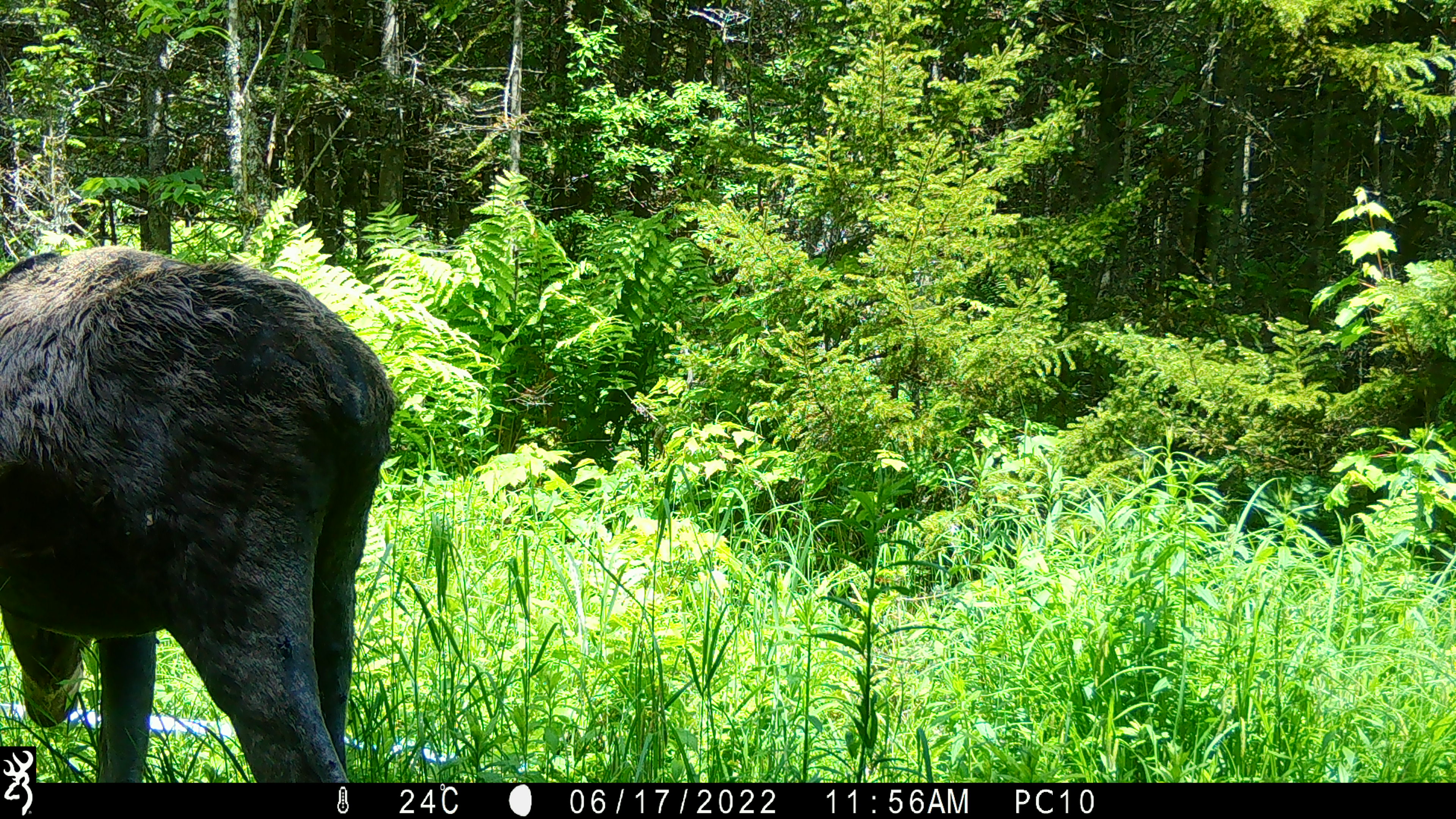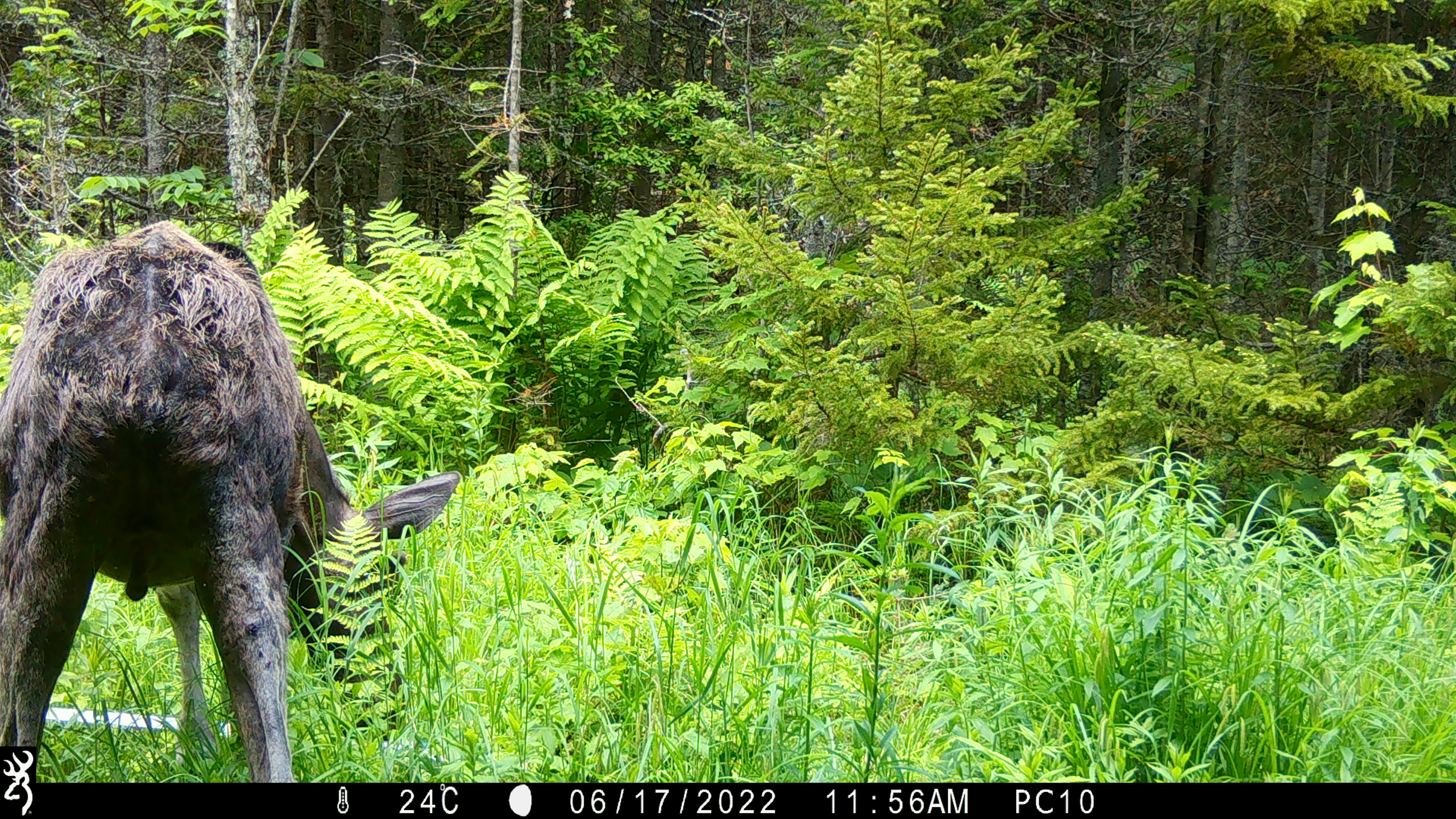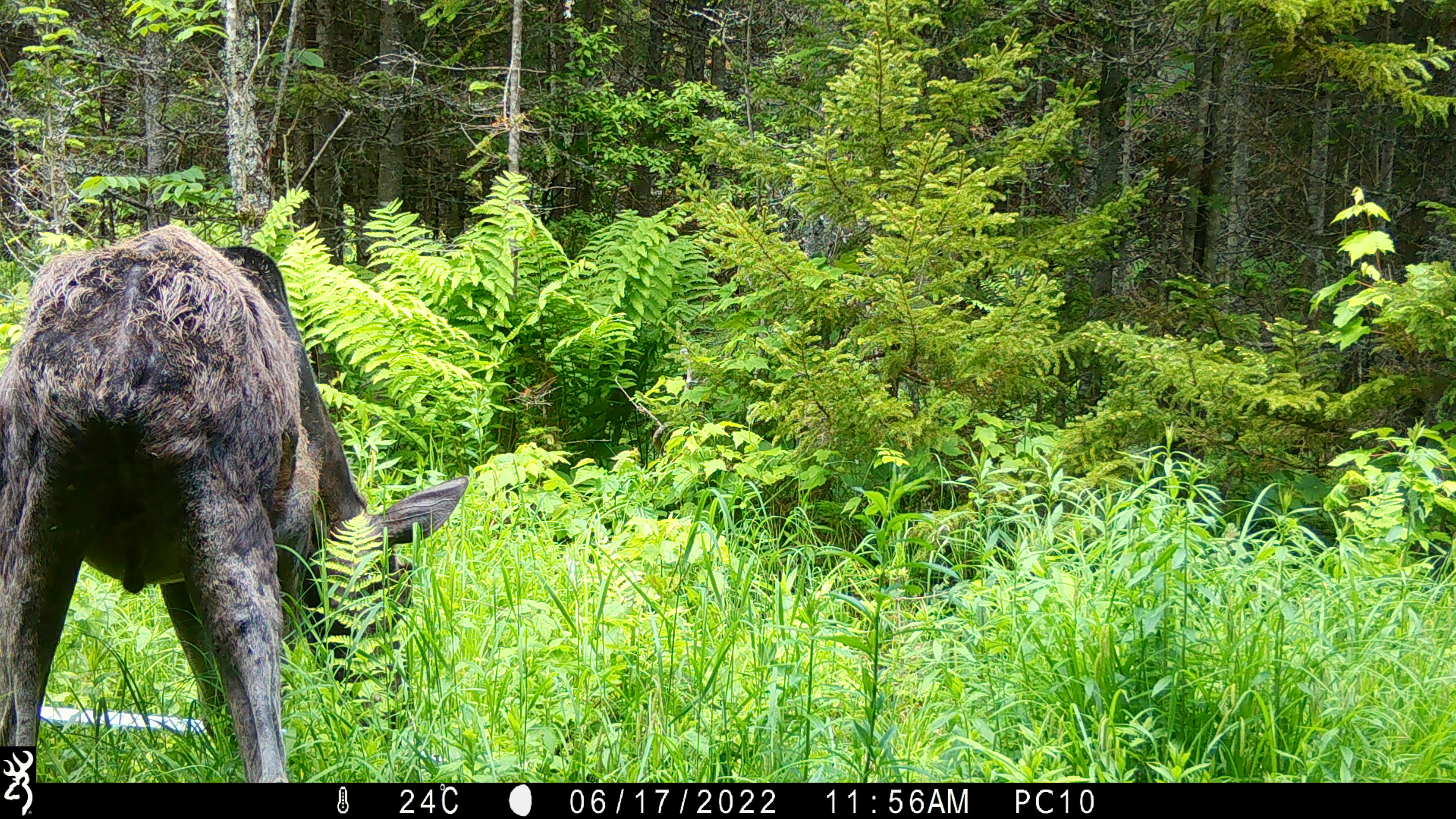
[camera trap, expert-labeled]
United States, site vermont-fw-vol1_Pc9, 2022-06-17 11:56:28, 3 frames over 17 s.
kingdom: Animalia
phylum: Chordata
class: Mammalia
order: Artiodactyla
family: Cervidae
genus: Alces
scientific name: Alces alces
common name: moose